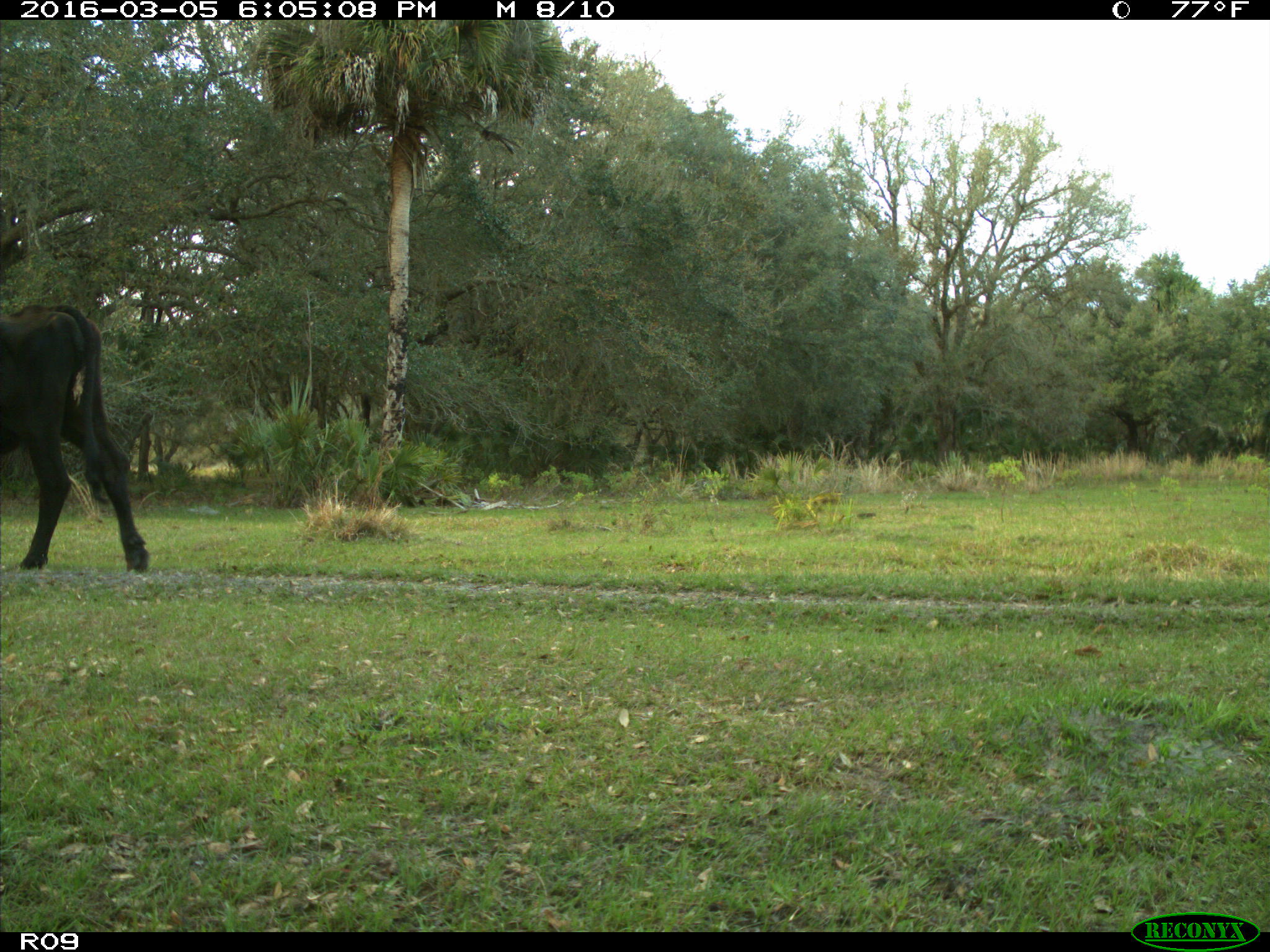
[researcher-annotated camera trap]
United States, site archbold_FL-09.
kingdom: Animalia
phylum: Chordata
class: Mammalia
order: Artiodactyla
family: Bovidae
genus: Bos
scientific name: Bos taurus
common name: domestic cow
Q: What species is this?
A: Bos taurus (domestic cow).